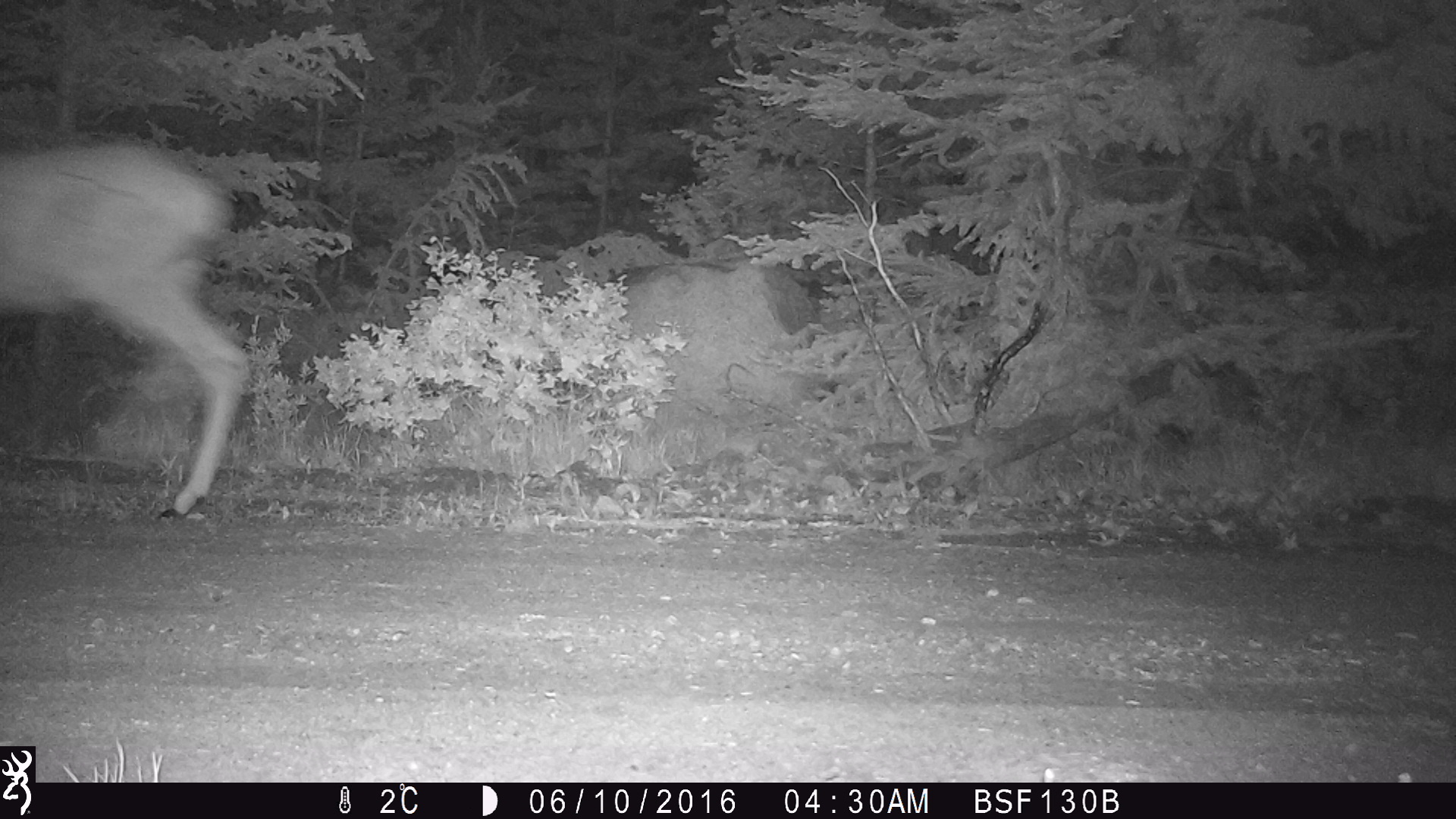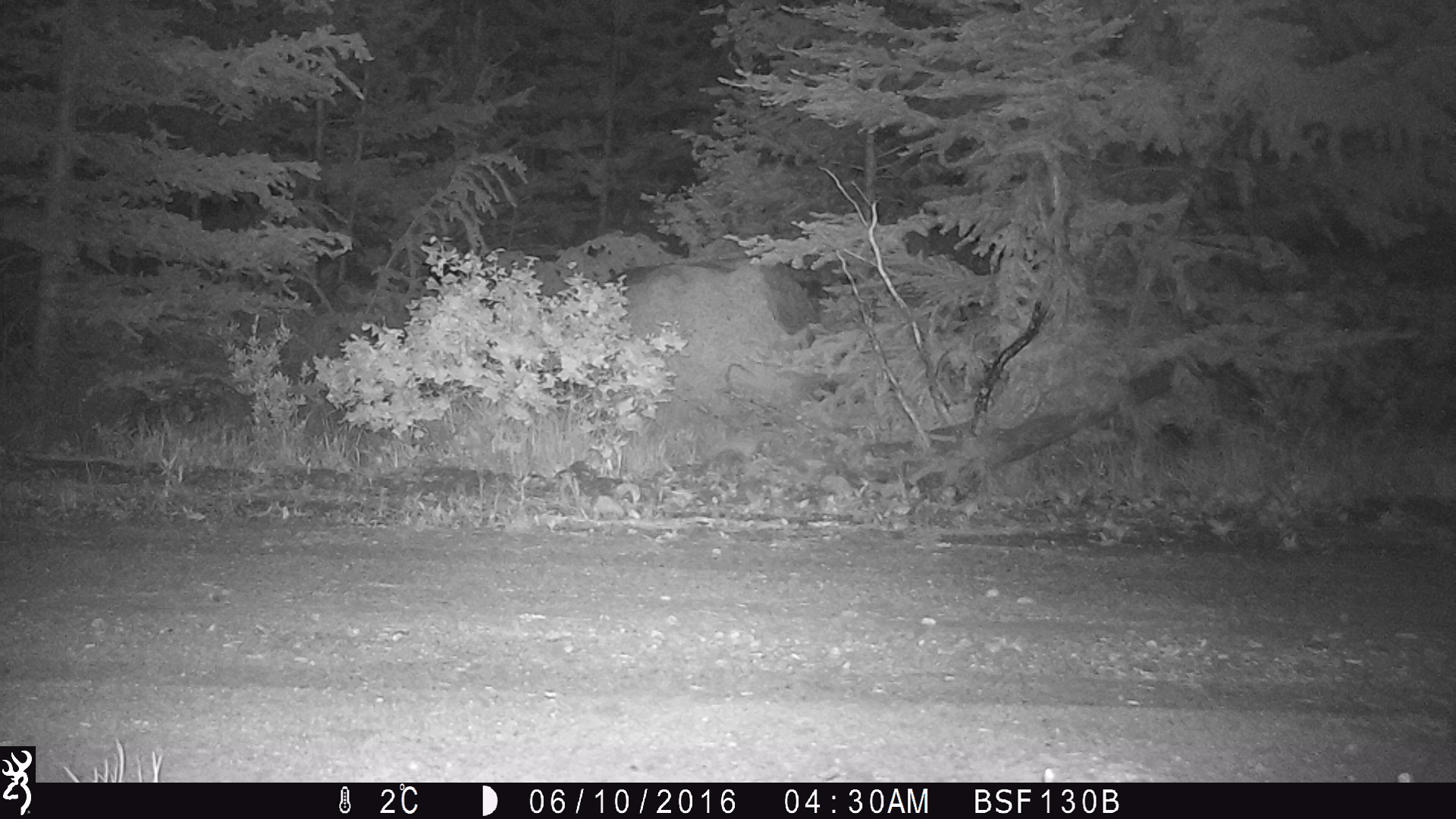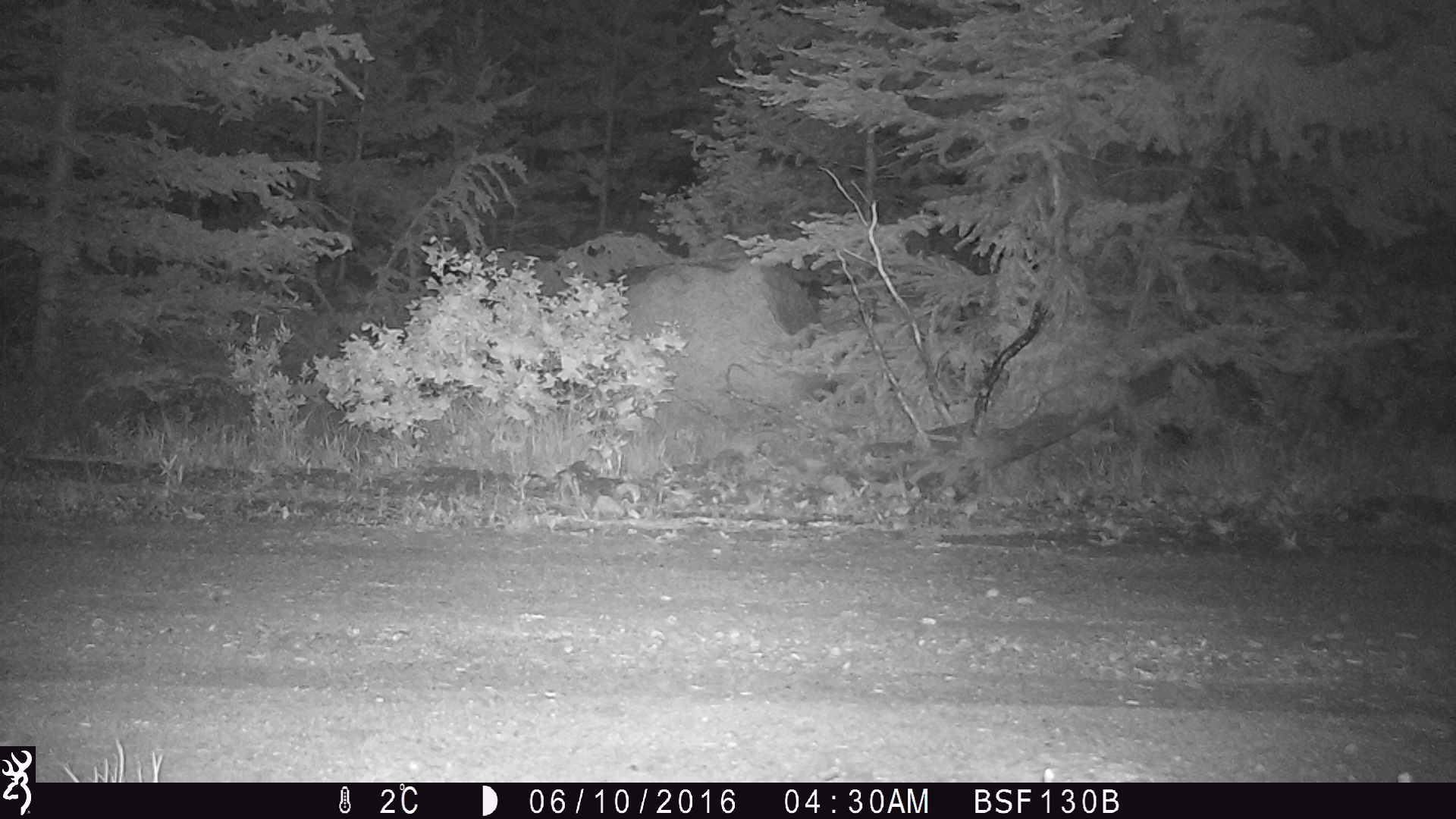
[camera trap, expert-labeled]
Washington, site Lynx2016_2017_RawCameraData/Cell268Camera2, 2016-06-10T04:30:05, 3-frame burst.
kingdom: Animalia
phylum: Chordata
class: Mammalia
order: Artiodactyla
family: Cervidae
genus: Odocoileus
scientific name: Odocoileus hemionus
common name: mule deer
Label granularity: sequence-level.